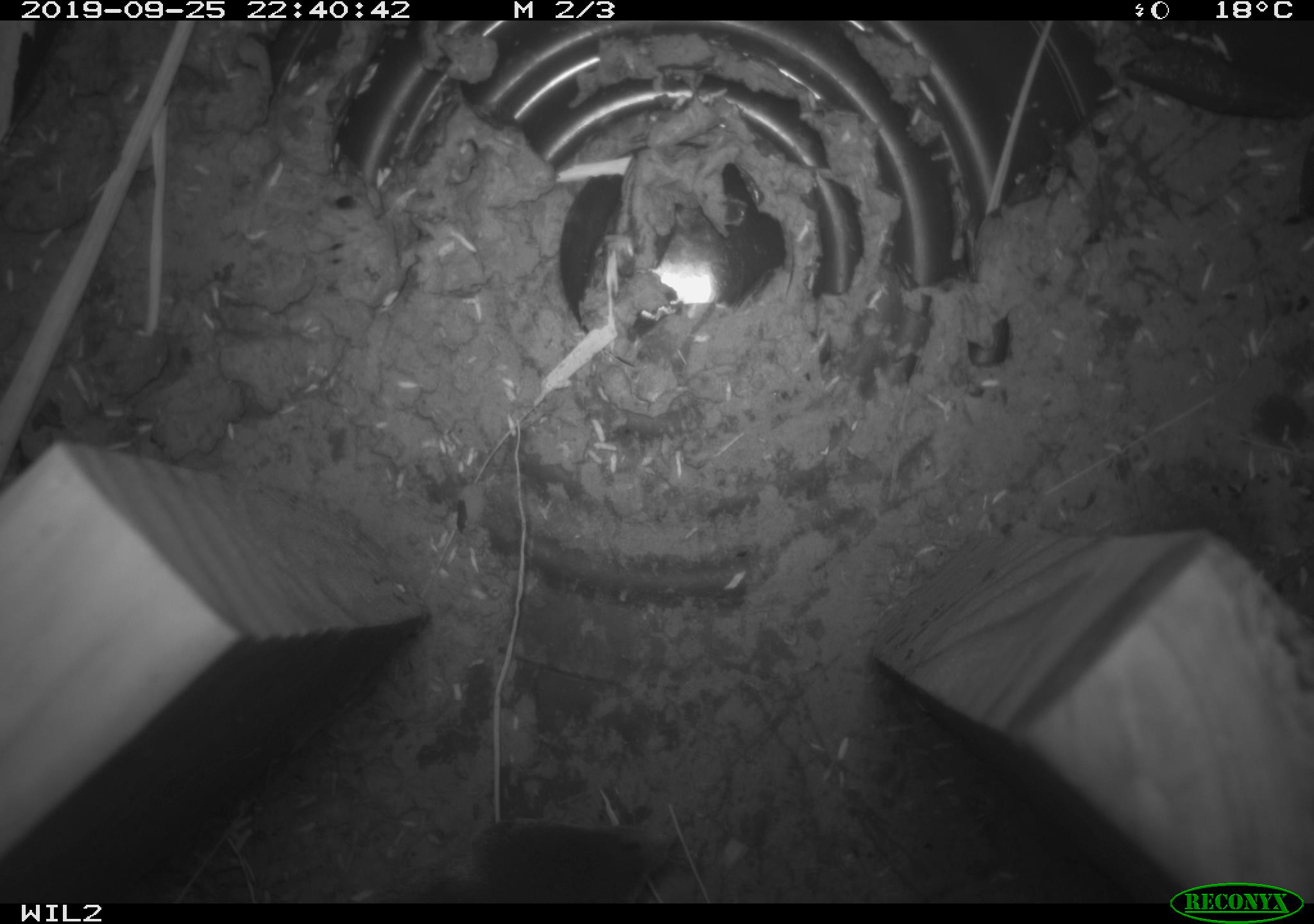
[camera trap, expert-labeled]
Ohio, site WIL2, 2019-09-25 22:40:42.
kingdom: Animalia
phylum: Chordata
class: Mammalia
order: Eulipotyphla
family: Soricidae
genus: Blarina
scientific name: Blarina brevicauda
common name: northern short-tailed shrew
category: n. short-tailed shrew